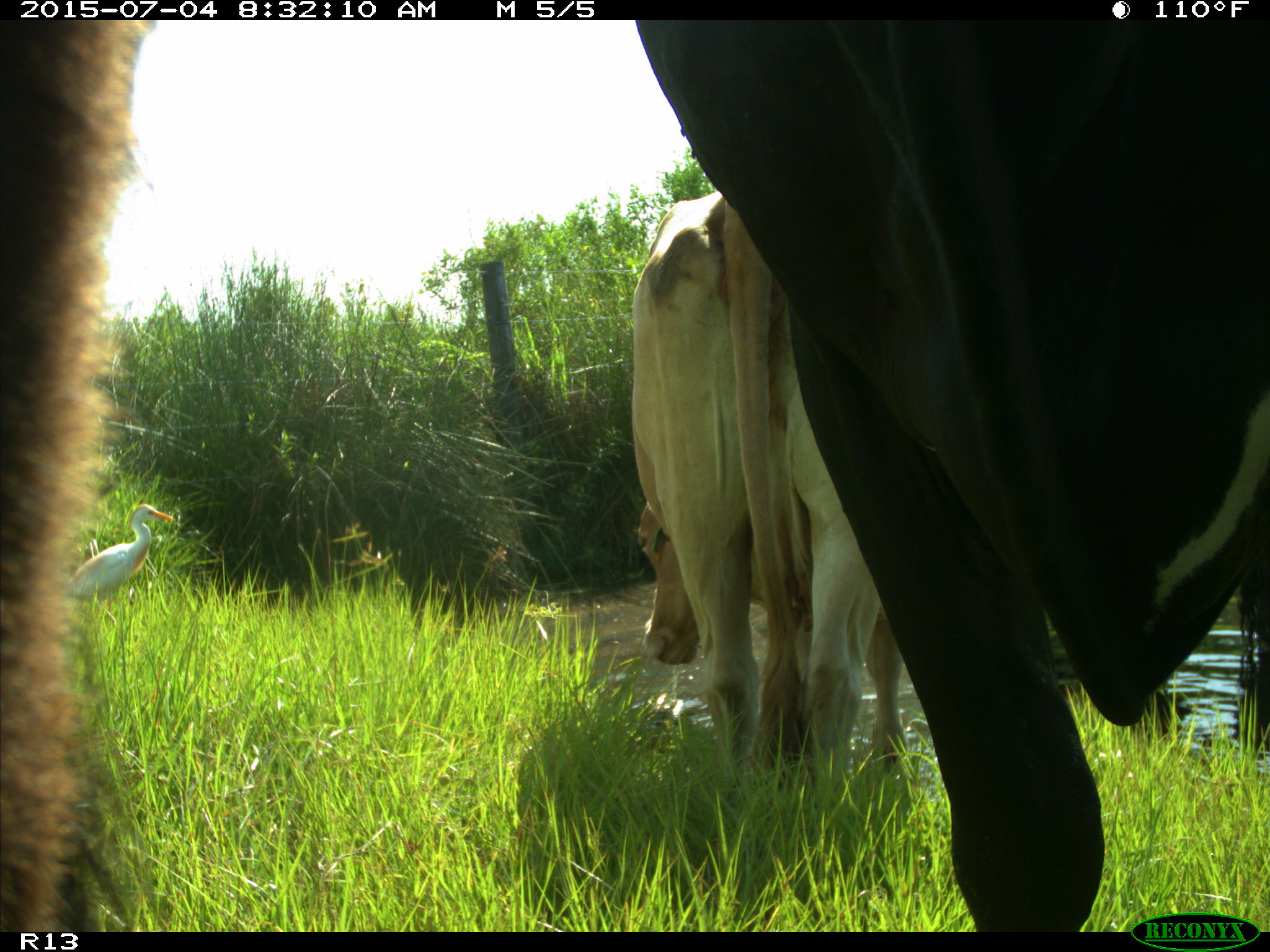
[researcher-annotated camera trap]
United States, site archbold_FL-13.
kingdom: Animalia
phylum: Chordata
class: Mammalia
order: Artiodactyla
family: Bovidae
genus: Bos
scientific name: Bos taurus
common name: domestic cow